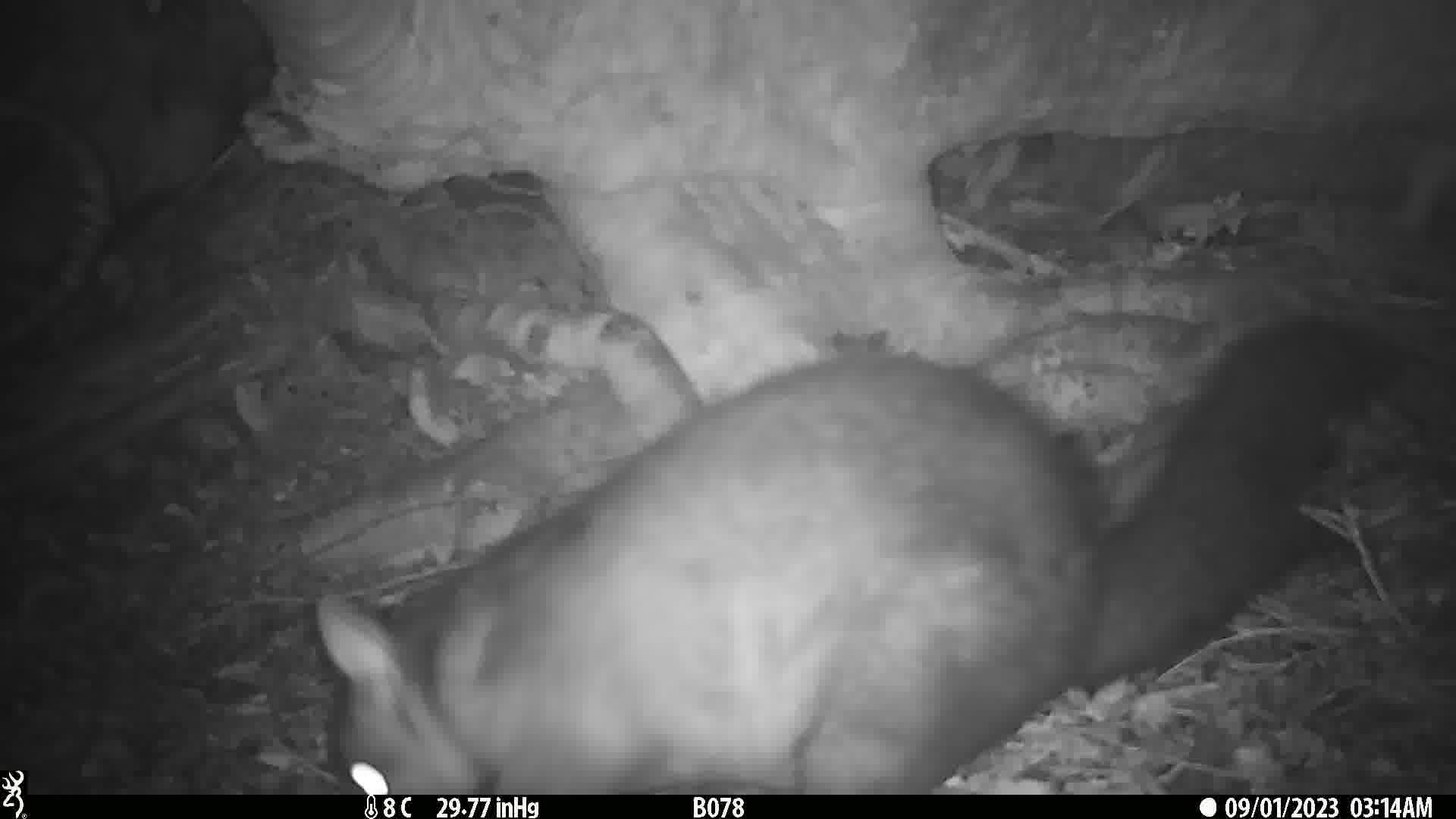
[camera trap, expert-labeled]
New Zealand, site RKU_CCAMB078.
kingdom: Animalia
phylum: Chordata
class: Mammalia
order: Diprotodontia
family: Phalangeridae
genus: Trichosurus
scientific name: Trichosurus vulpecula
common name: common brushtail possum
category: possum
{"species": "possum (common brushtail possum) (Trichosurus vulpecula)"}